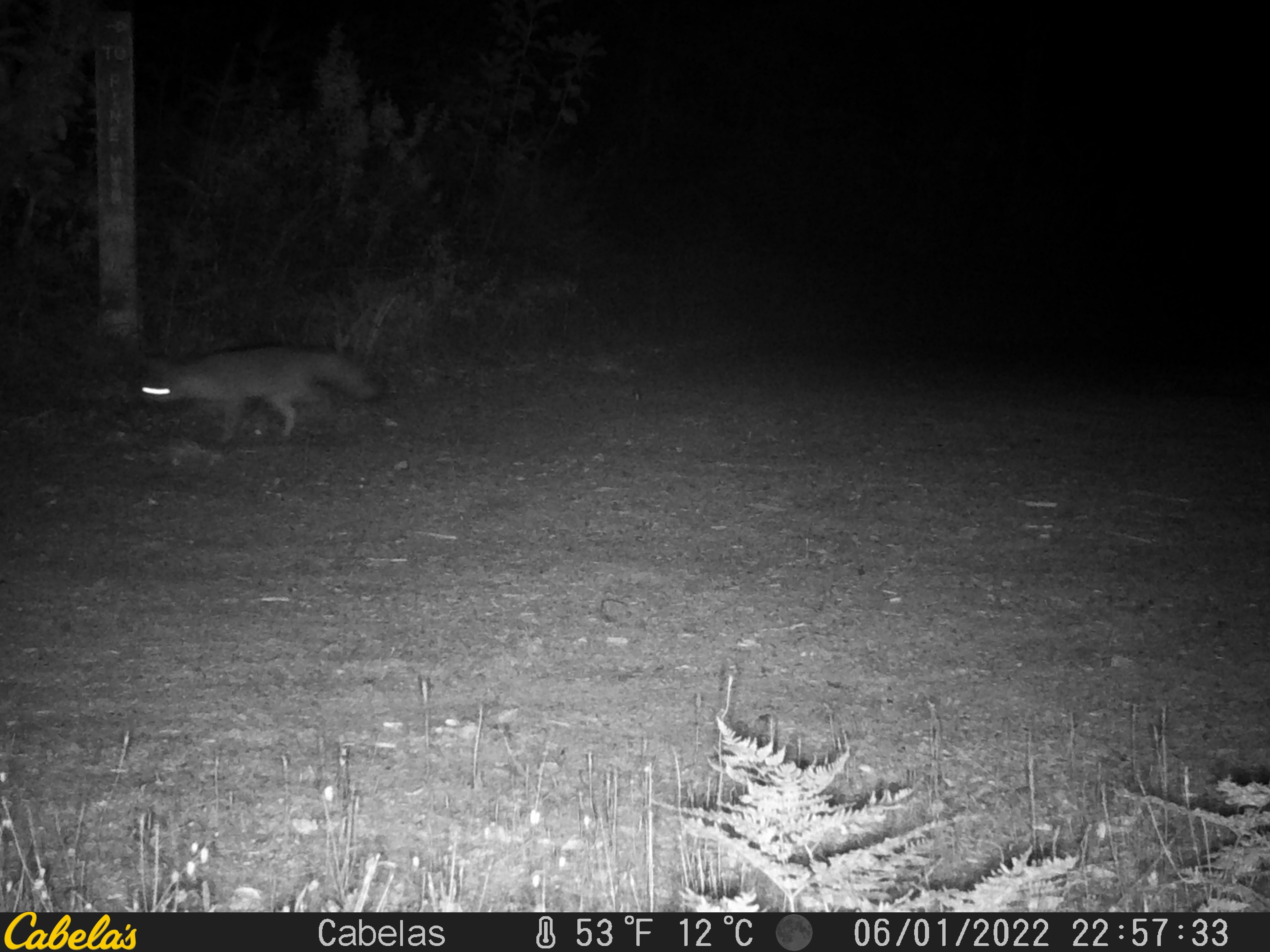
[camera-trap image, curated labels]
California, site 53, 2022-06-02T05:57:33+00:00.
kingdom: Animalia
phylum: Chordata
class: Mammalia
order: Carnivora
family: Canidae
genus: Urocyon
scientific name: Urocyon cinereoargenteus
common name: gray fox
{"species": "gray fox (Urocyon cinereoargenteus)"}